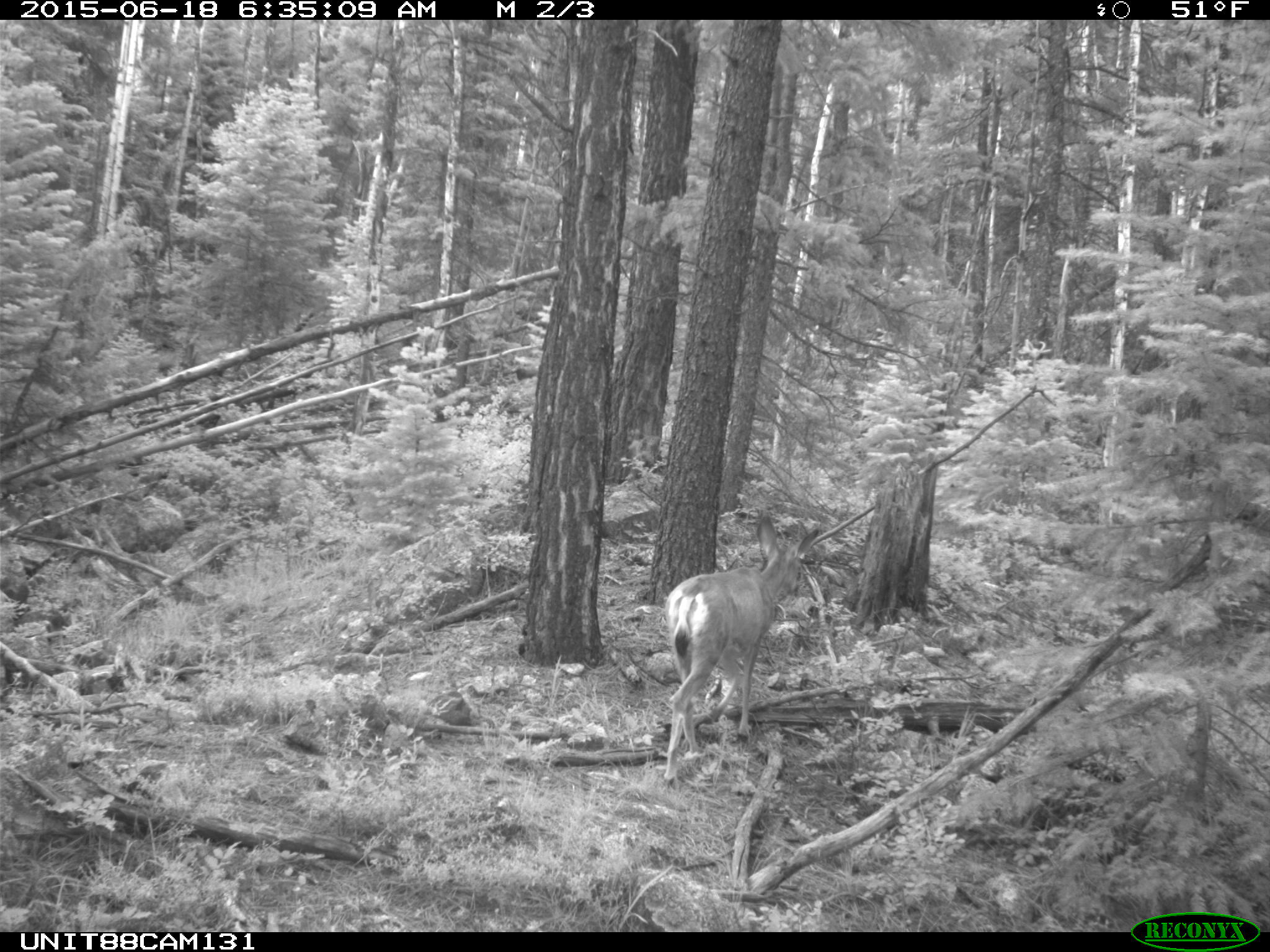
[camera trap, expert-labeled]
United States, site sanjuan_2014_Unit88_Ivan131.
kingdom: Animalia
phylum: Chordata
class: Mammalia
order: Artiodactyla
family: Cervidae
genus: Odocoileus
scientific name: Odocoileus hemionus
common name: mule deer